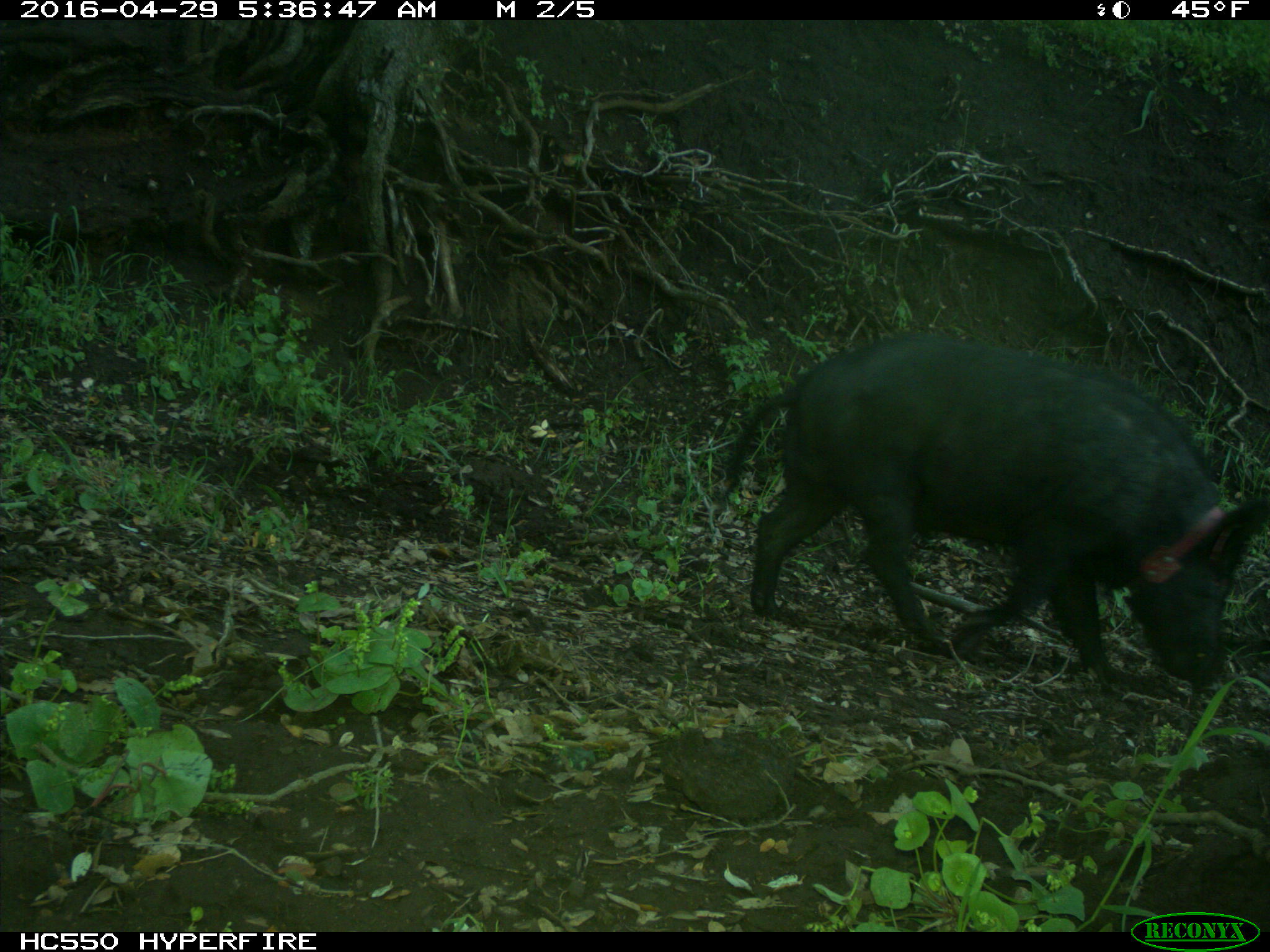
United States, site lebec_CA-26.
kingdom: Animalia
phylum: Chordata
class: Mammalia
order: Artiodactyla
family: Suidae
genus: Sus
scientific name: Sus scrofa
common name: wild boar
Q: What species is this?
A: Sus scrofa (wild boar).